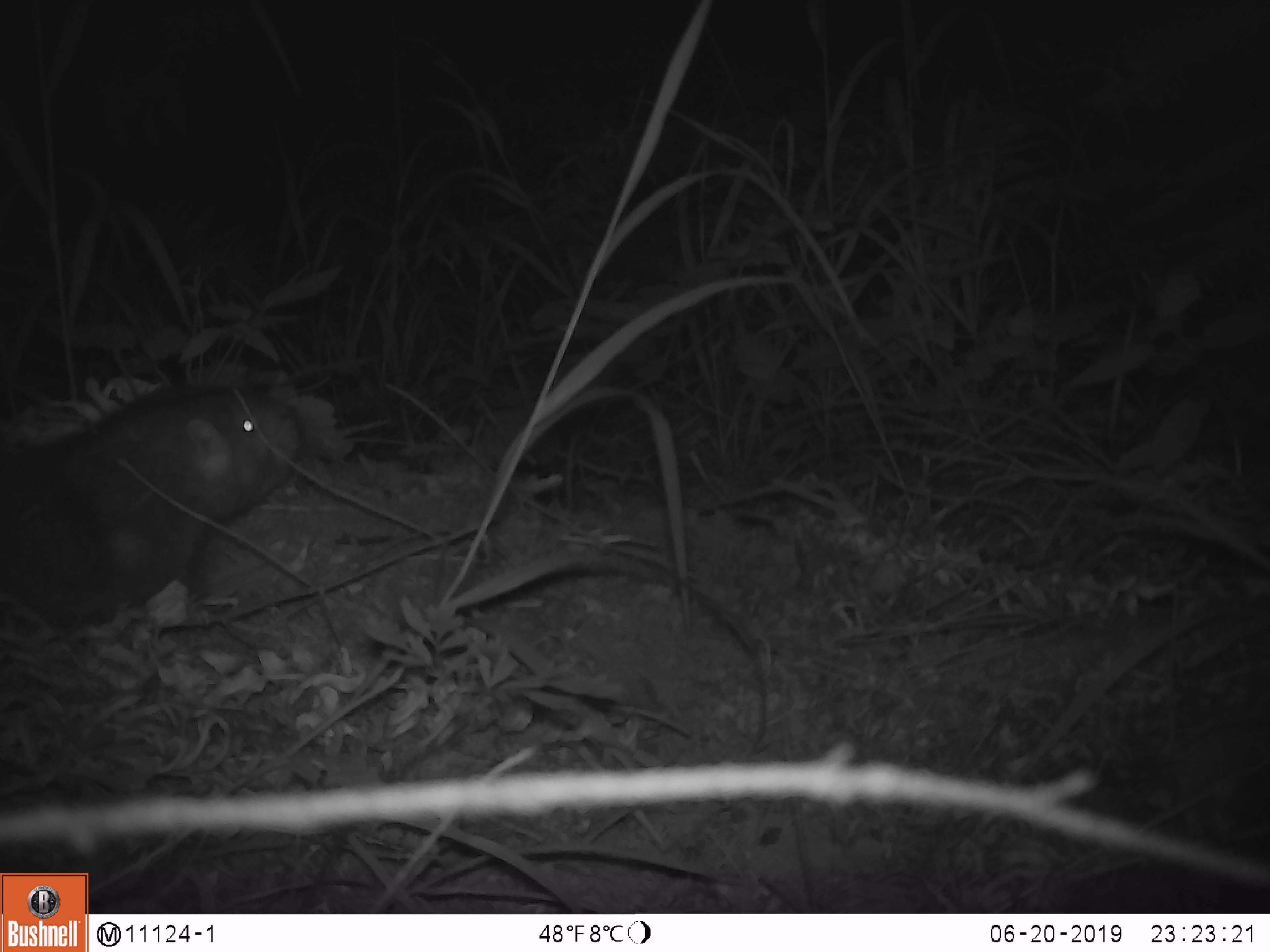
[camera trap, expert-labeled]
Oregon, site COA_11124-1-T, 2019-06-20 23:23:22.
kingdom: Animalia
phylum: Chordata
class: Mammalia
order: Rodentia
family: Aplodontiidae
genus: Aplodontia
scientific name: Aplodontia rufa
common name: mountain beaver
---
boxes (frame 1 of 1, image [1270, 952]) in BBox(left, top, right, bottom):
mountain beaver: BBox(0, 387, 304, 635)